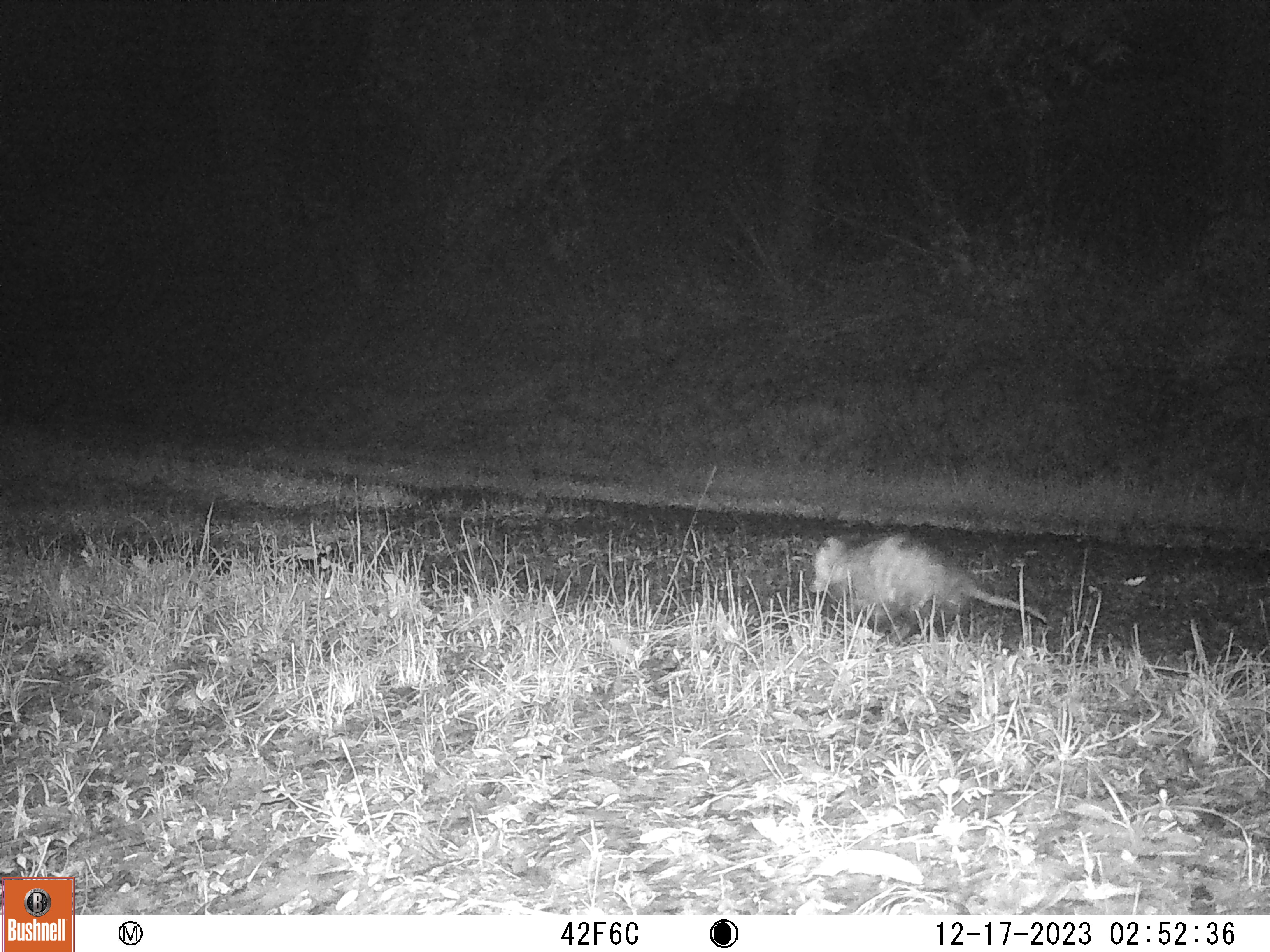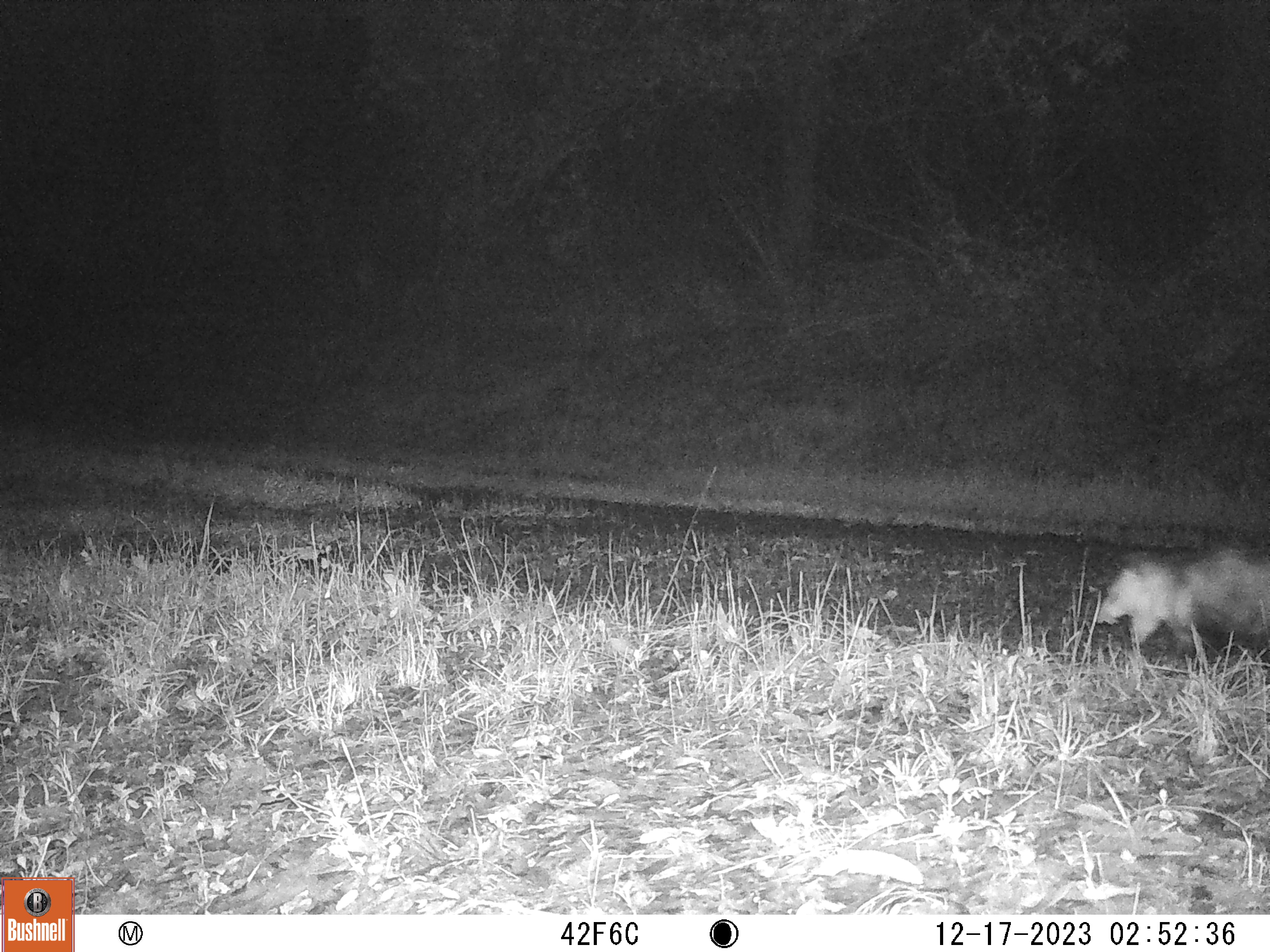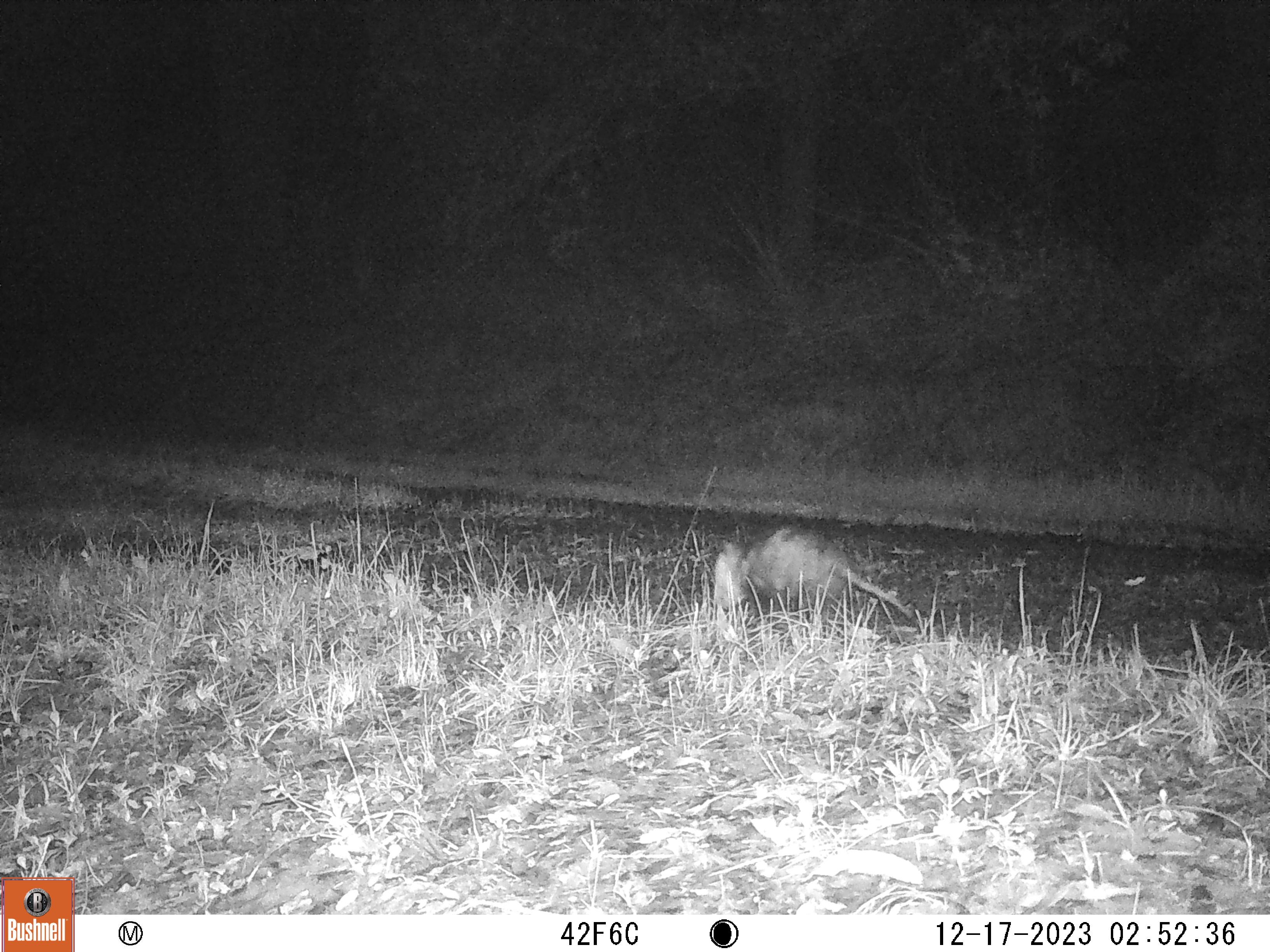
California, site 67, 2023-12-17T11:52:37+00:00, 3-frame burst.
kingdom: Animalia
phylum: Chordata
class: Mammalia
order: Didelphimorphia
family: Didelphidae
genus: Didelphis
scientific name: Didelphis virginiana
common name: virginia opossum